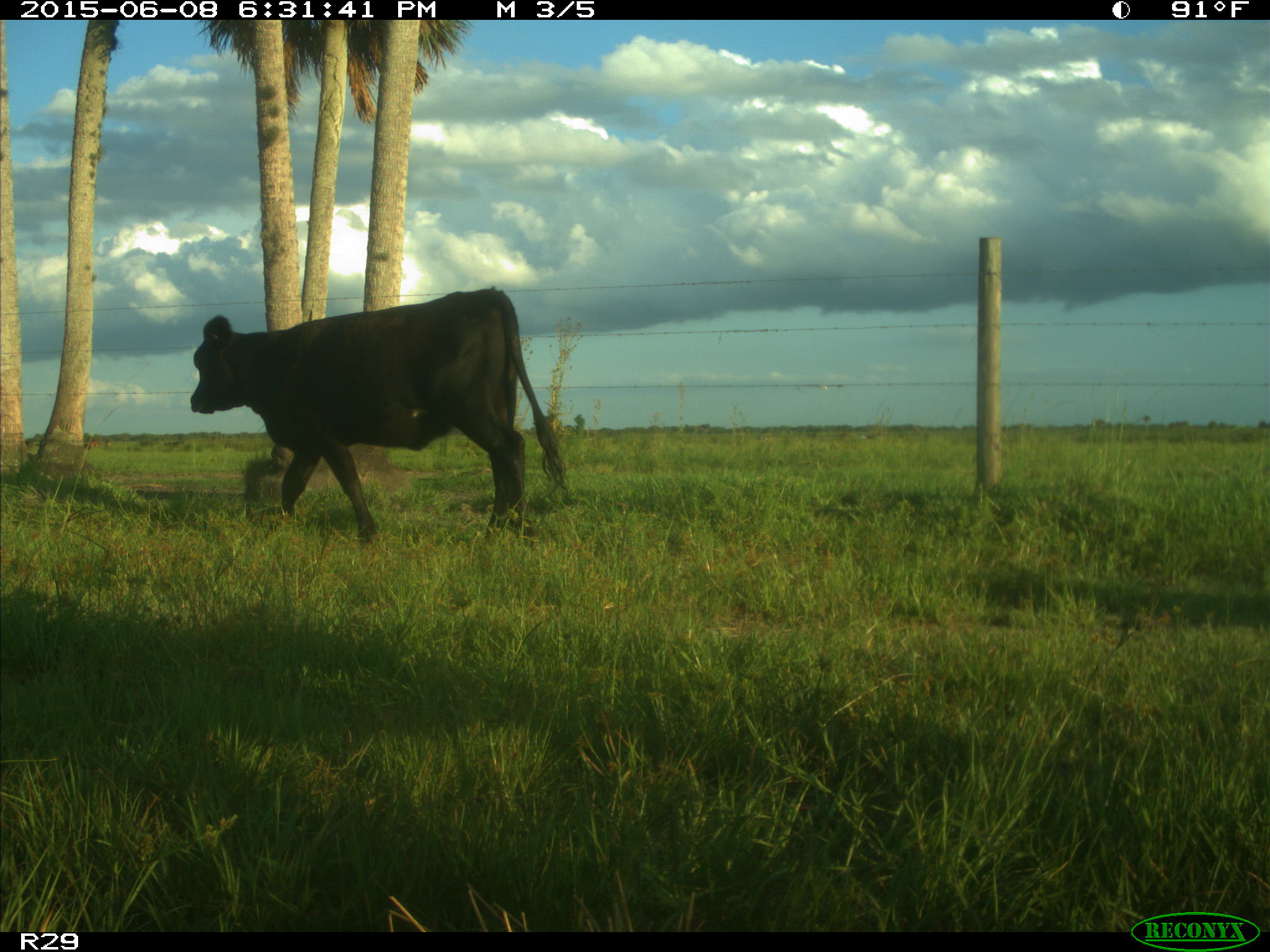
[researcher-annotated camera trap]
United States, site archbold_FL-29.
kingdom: Animalia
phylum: Chordata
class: Mammalia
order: Artiodactyla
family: Bovidae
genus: Bos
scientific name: Bos taurus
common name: domestic cow